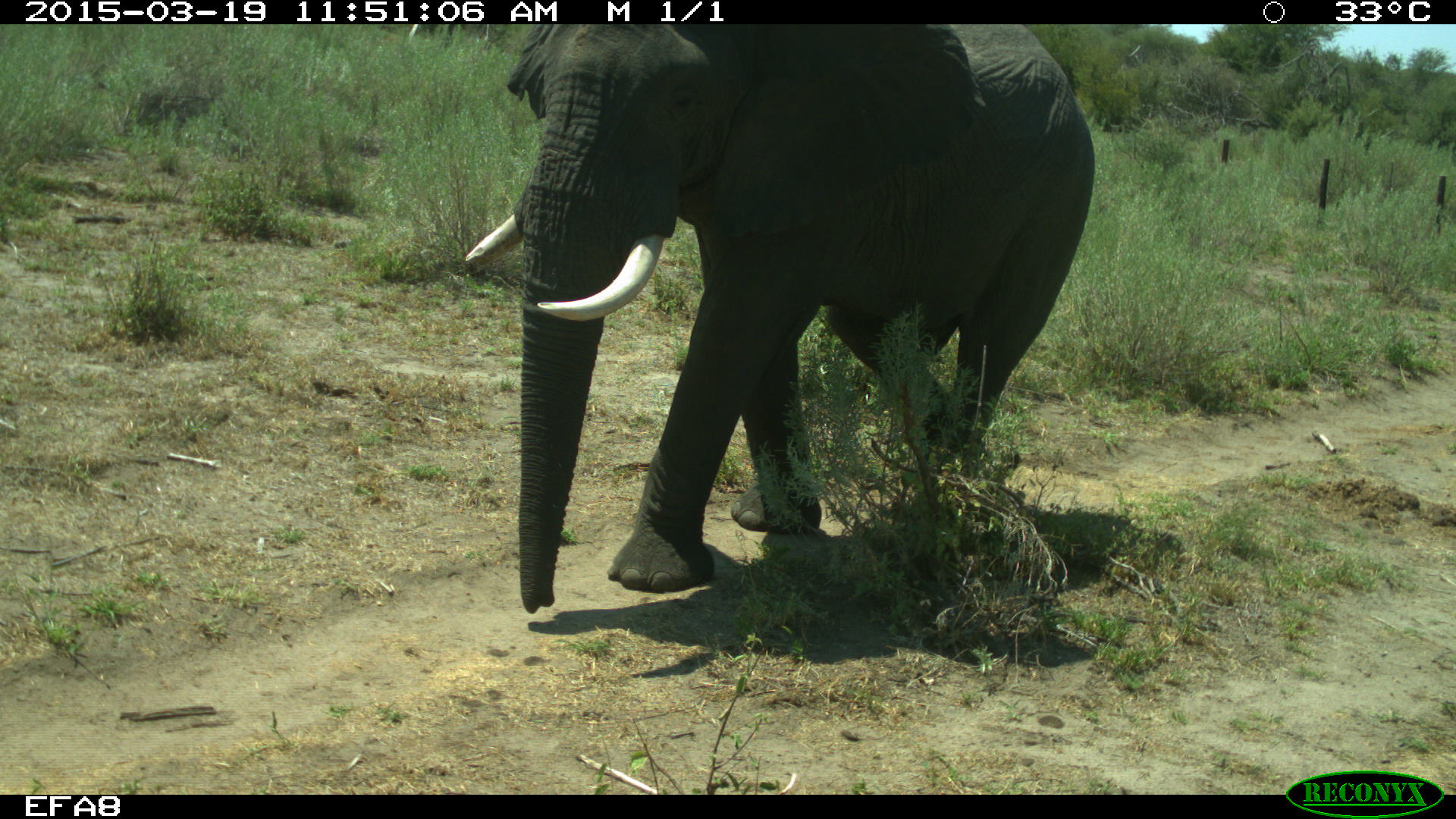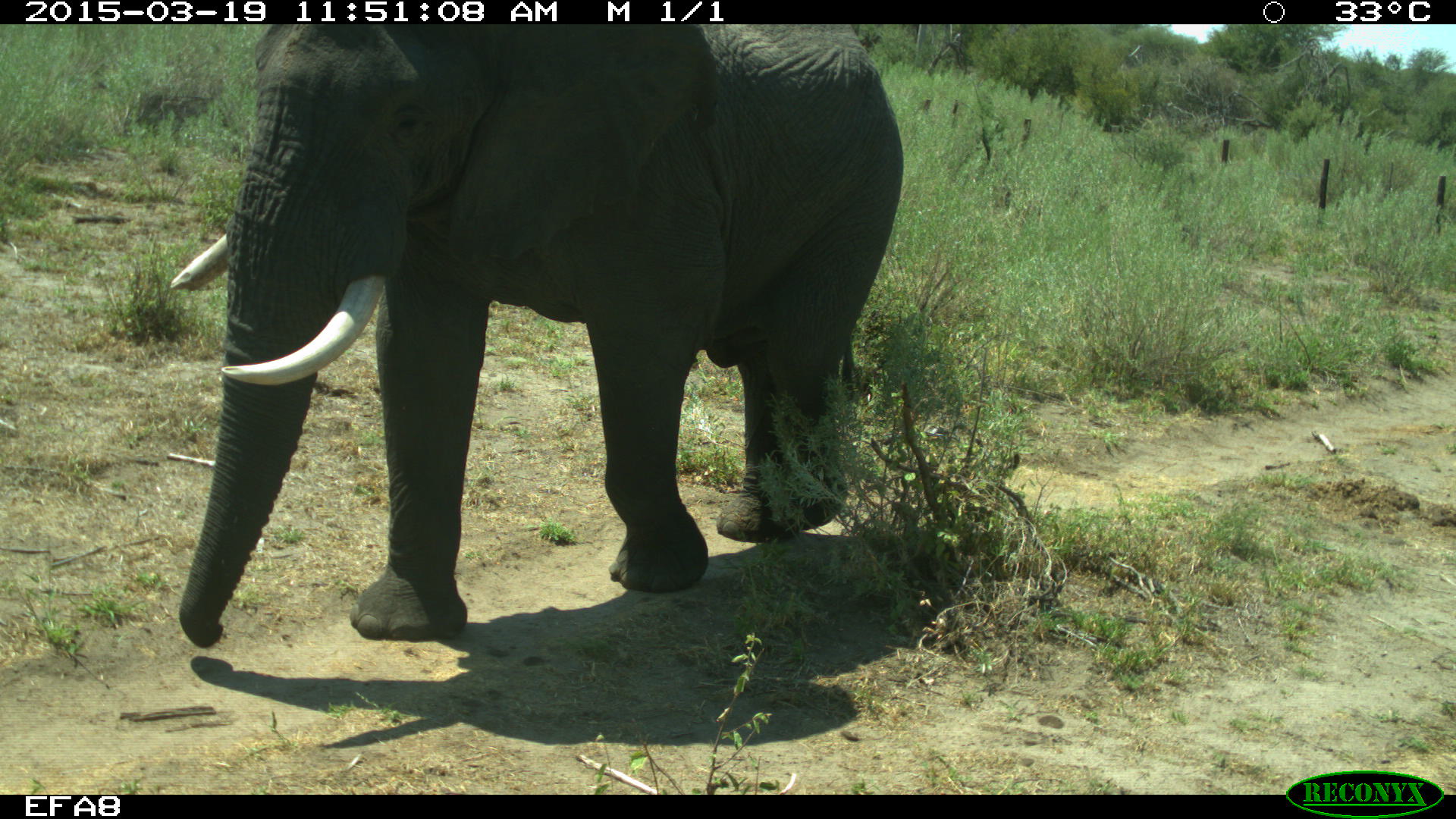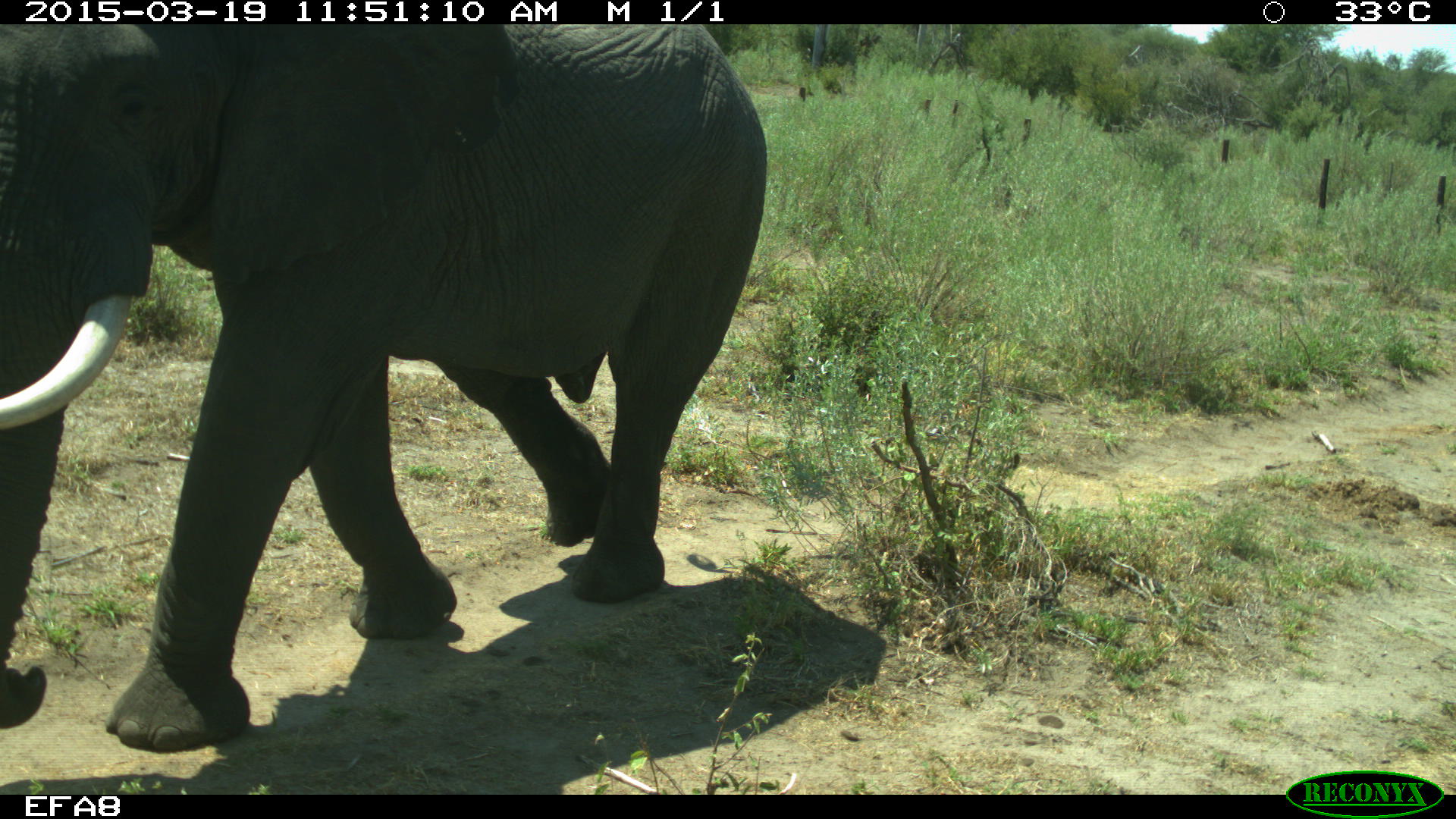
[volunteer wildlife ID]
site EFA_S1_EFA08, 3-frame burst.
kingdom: Animalia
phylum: Chordata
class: Mammalia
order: Proboscidea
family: Elephantidae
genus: Loxodonta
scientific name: Loxodonta africana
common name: african bush elephant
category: elephant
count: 1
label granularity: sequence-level